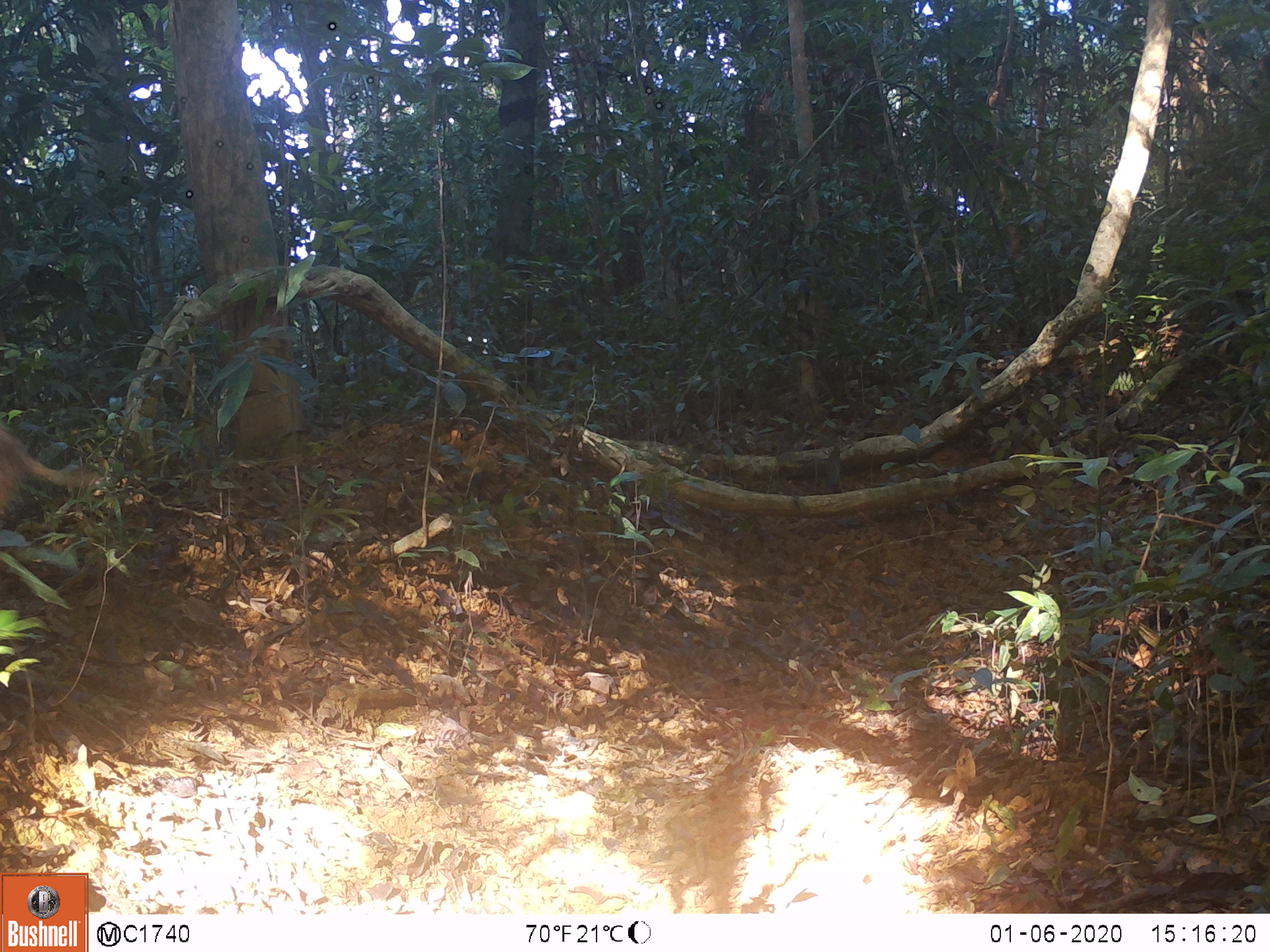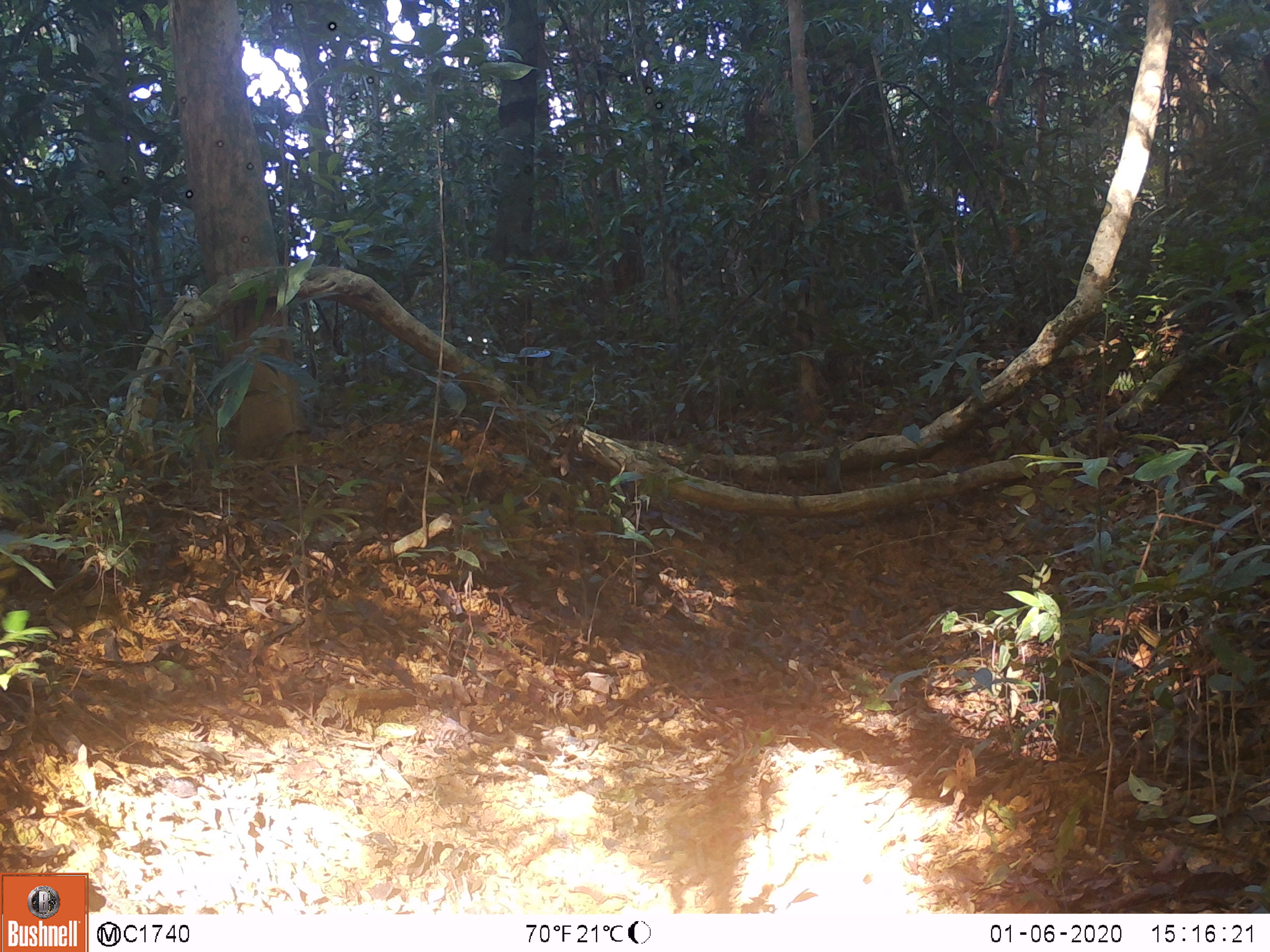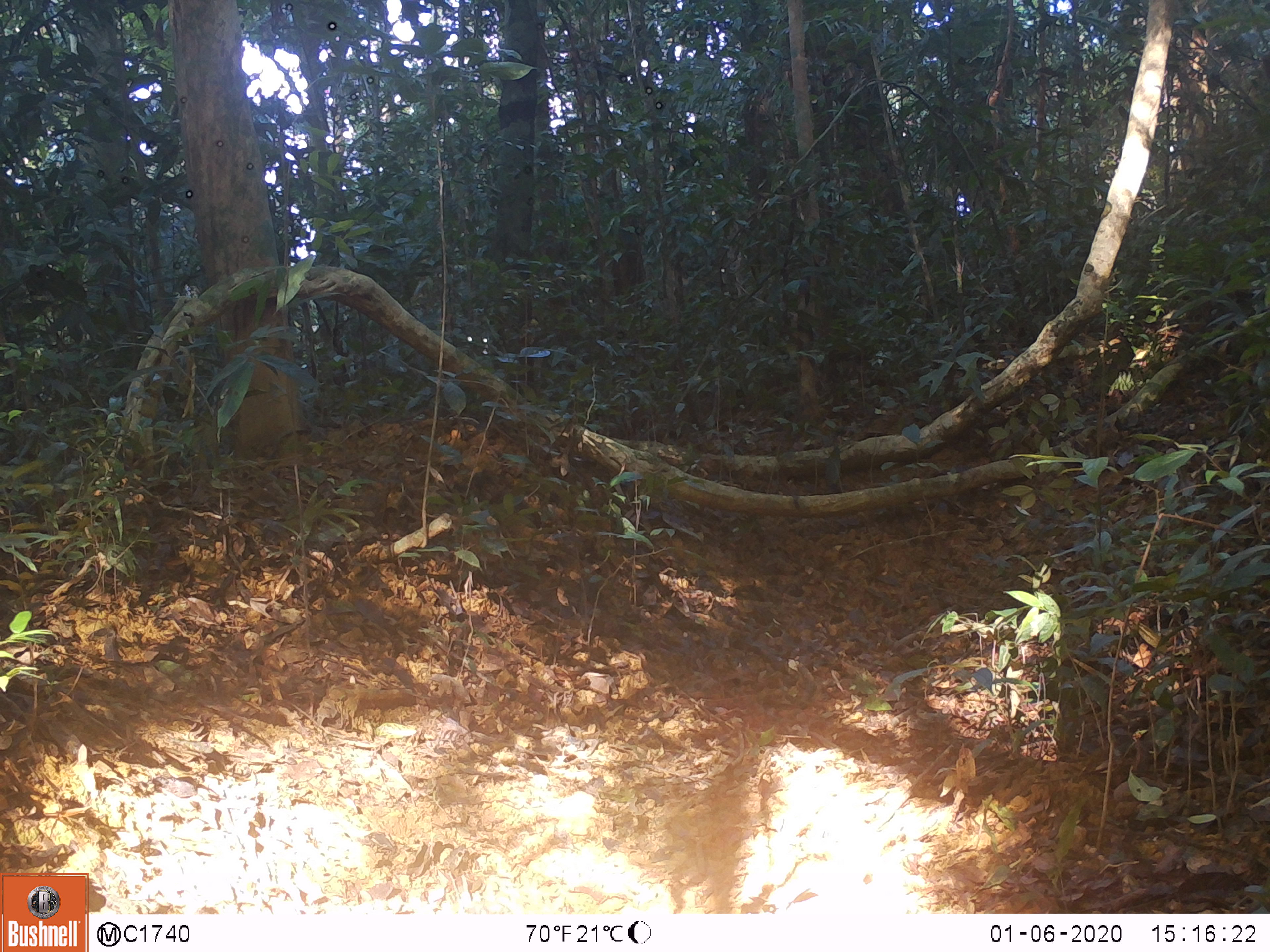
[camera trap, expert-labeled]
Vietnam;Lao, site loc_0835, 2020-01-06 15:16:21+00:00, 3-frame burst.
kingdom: Animalia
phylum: Chordata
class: Mammalia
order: Artiodactyla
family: Suidae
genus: Sus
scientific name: Sus scrofa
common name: eurasian wild pig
Eurasian wild pig (Sus scrofa). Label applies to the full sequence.